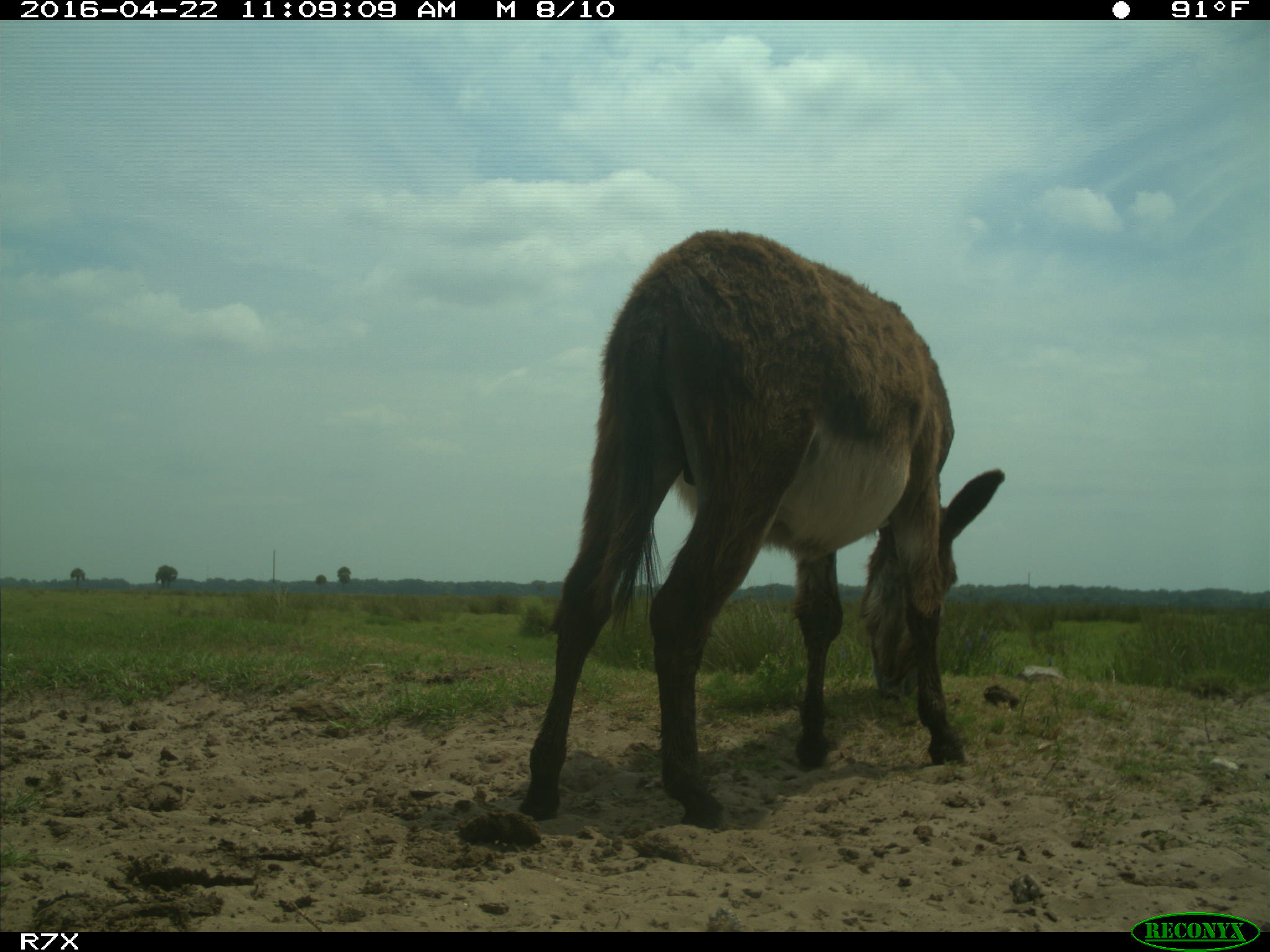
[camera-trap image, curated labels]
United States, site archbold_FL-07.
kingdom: Animalia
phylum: Chordata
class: Mammalia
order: Artiodactyla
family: Bovidae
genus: Bos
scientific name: Bos taurus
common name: domestic cow